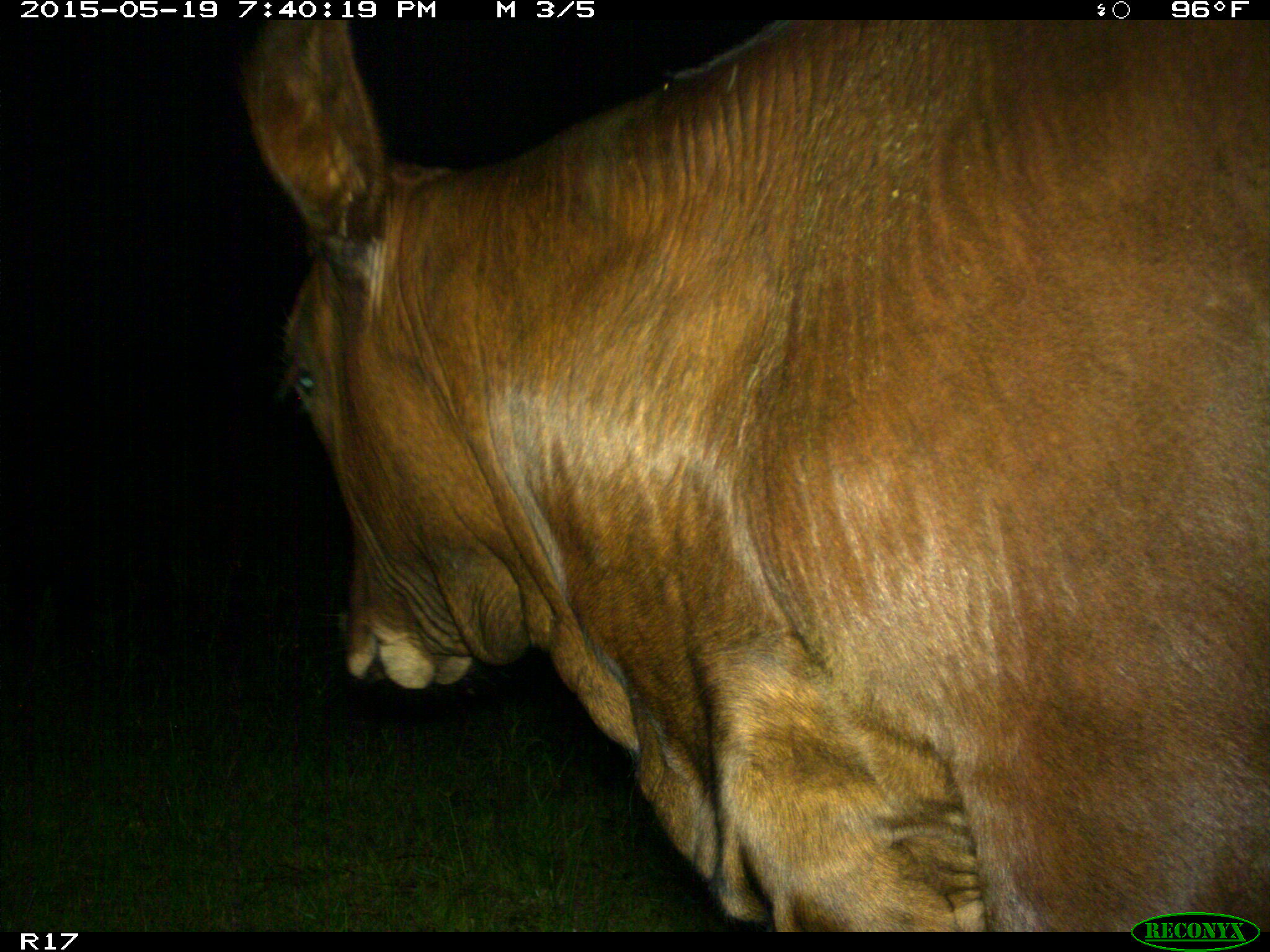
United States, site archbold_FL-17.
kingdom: Animalia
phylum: Chordata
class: Mammalia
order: Artiodactyla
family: Bovidae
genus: Bos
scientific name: Bos taurus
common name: domestic cow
Bos taurus (domestic cow).